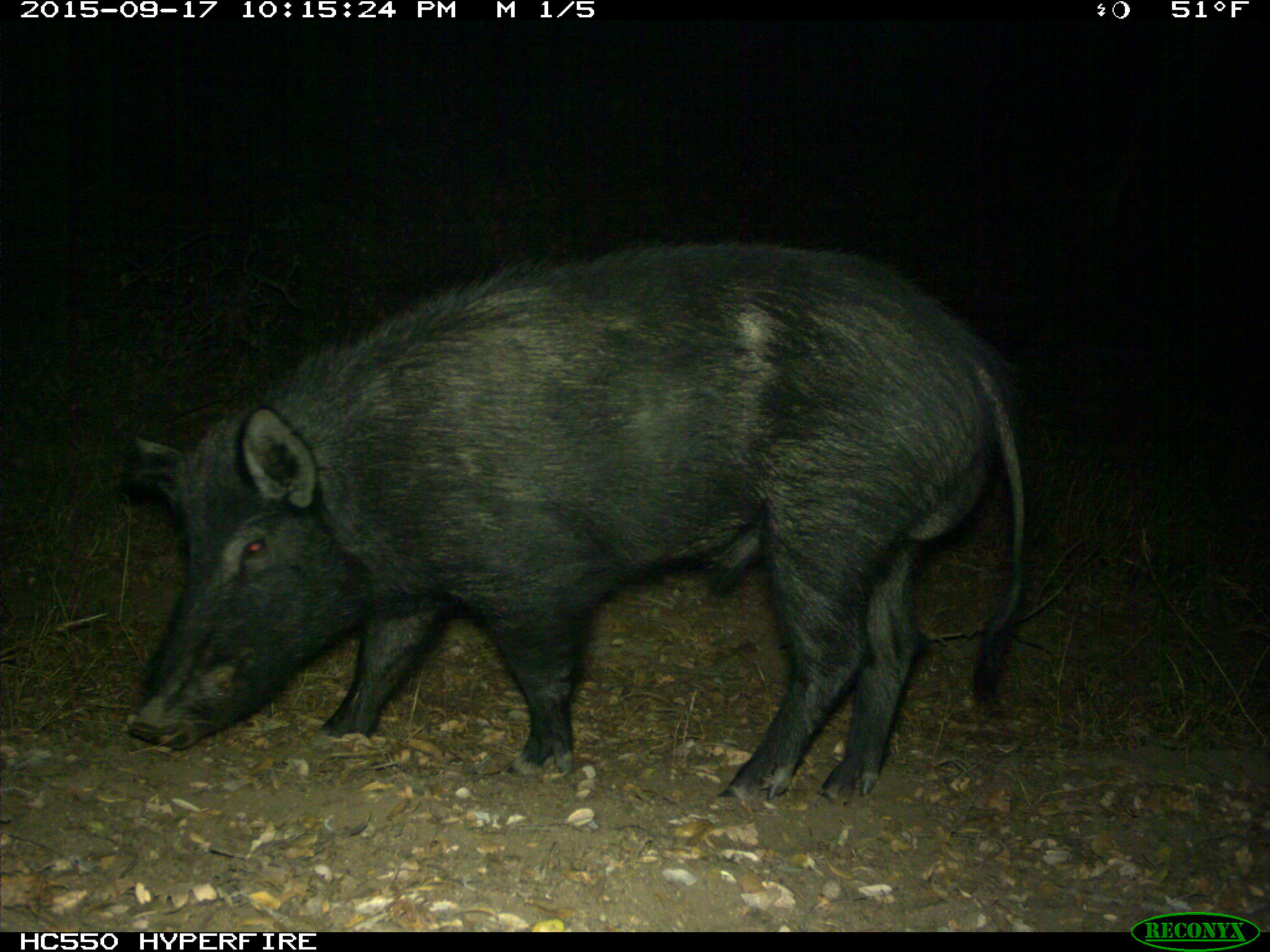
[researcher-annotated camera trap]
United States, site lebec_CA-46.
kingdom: Animalia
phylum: Chordata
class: Mammalia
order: Artiodactyla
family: Suidae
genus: Sus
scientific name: Sus scrofa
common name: wild boar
Sus scrofa (wild boar).